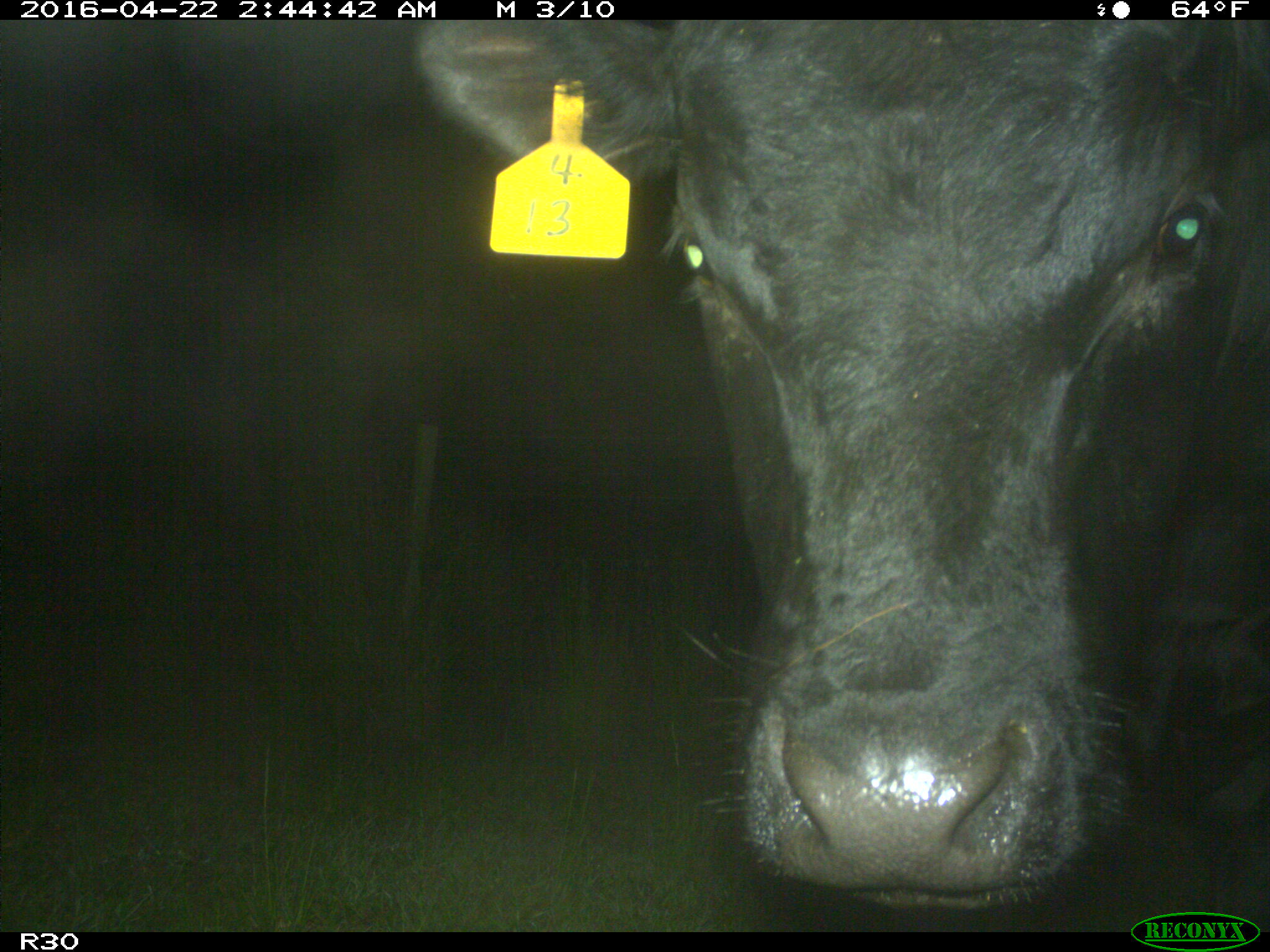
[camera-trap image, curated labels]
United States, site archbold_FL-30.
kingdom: Animalia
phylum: Chordata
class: Mammalia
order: Artiodactyla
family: Bovidae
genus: Bos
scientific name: Bos taurus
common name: domestic cow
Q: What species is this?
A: Bos taurus (domestic cow).